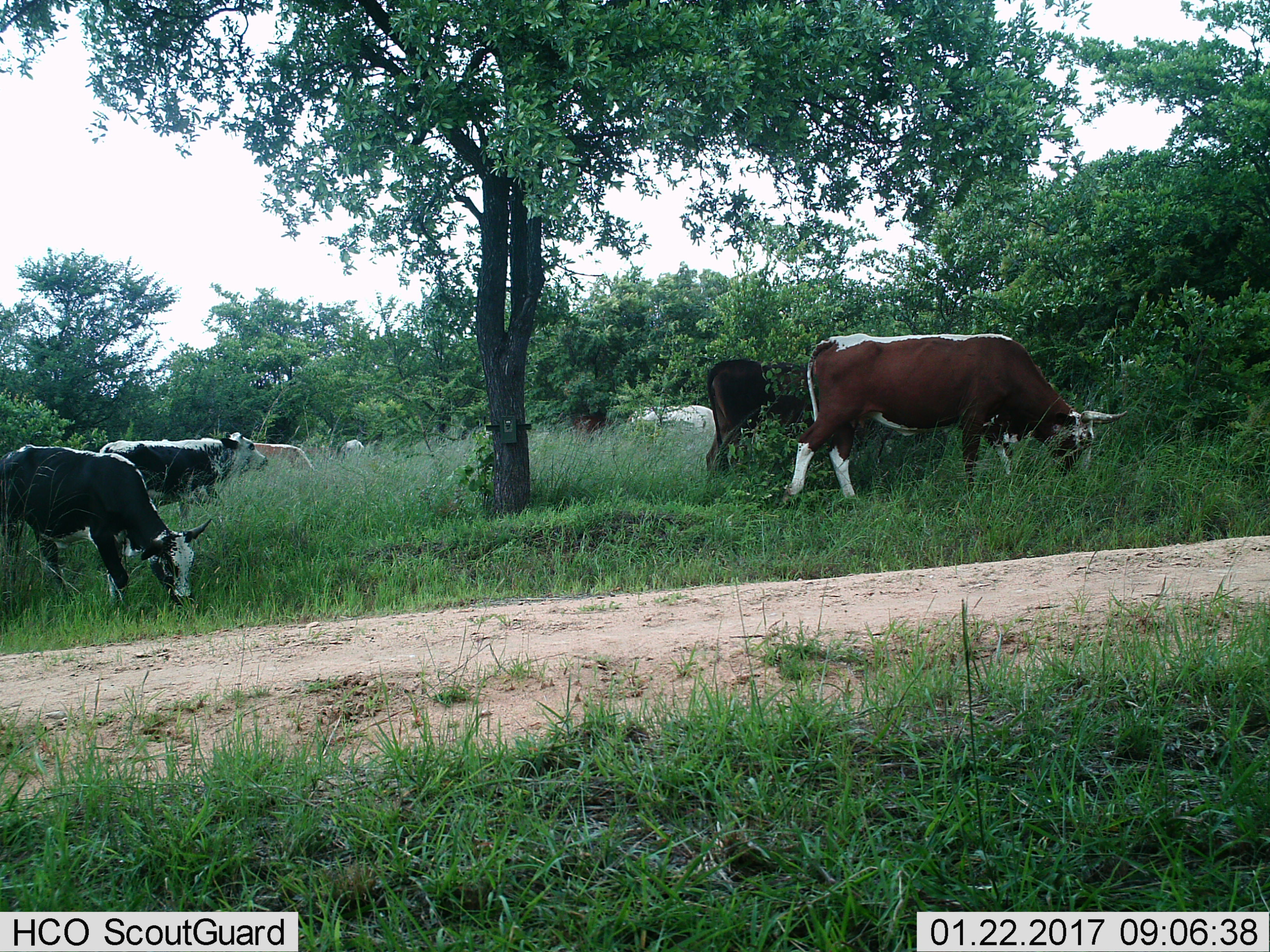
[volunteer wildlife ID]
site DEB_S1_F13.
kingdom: Animalia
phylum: Chordata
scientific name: Vertebrata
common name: domestic animal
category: domesticanimal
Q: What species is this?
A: Domesticanimal (domestic animal) (Vertebrata).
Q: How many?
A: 8.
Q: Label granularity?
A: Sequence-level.